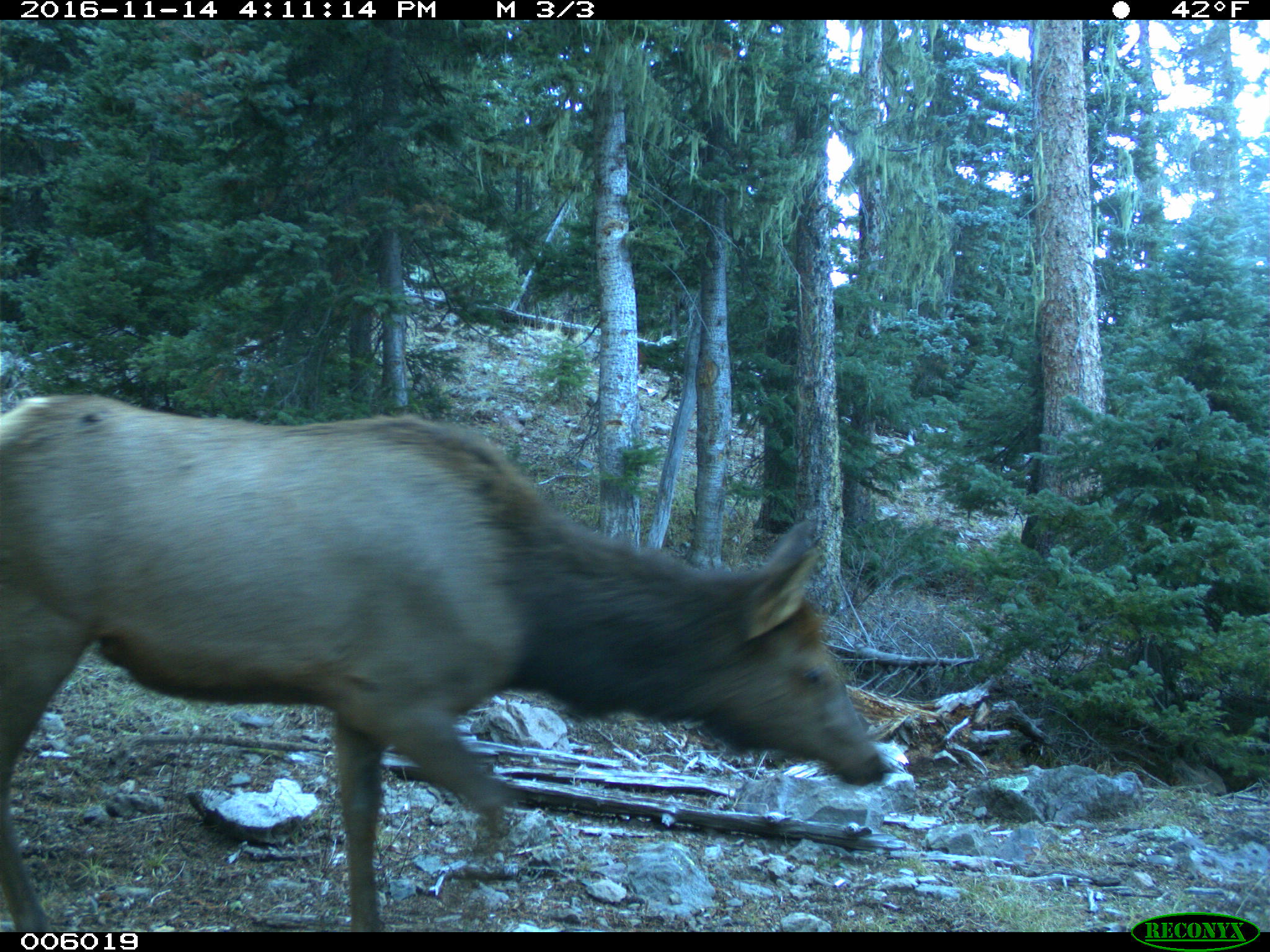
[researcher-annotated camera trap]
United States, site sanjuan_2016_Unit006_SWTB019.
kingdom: Animalia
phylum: Chordata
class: Mammalia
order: Artiodactyla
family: Cervidae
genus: Cervus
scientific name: Cervus elaphus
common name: red deer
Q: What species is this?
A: Cervus elaphus (red deer).